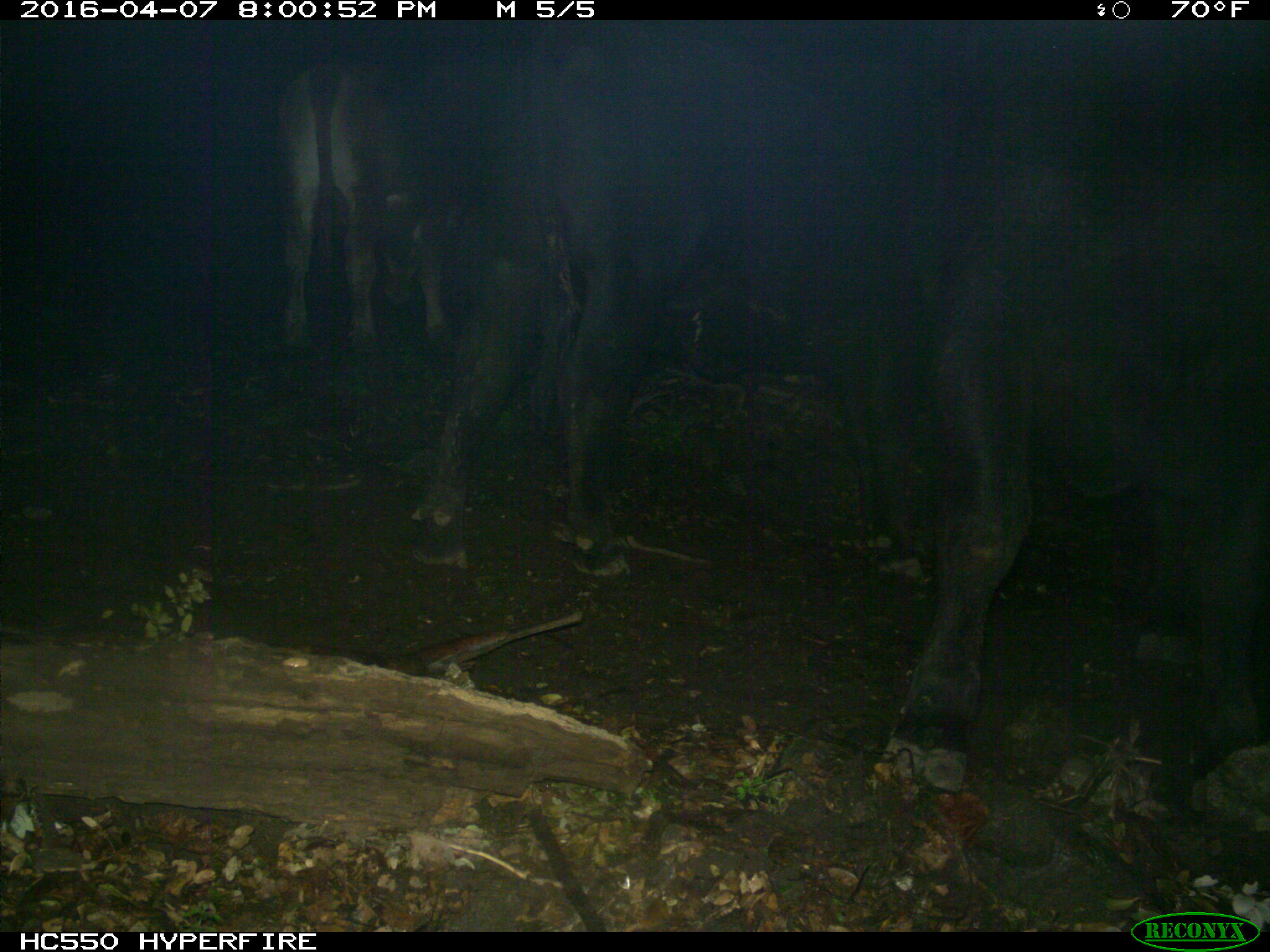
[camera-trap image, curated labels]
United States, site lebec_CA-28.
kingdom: Animalia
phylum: Chordata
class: Mammalia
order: Artiodactyla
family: Bovidae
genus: Bos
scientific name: Bos taurus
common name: domestic cow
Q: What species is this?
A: Bos taurus (domestic cow).